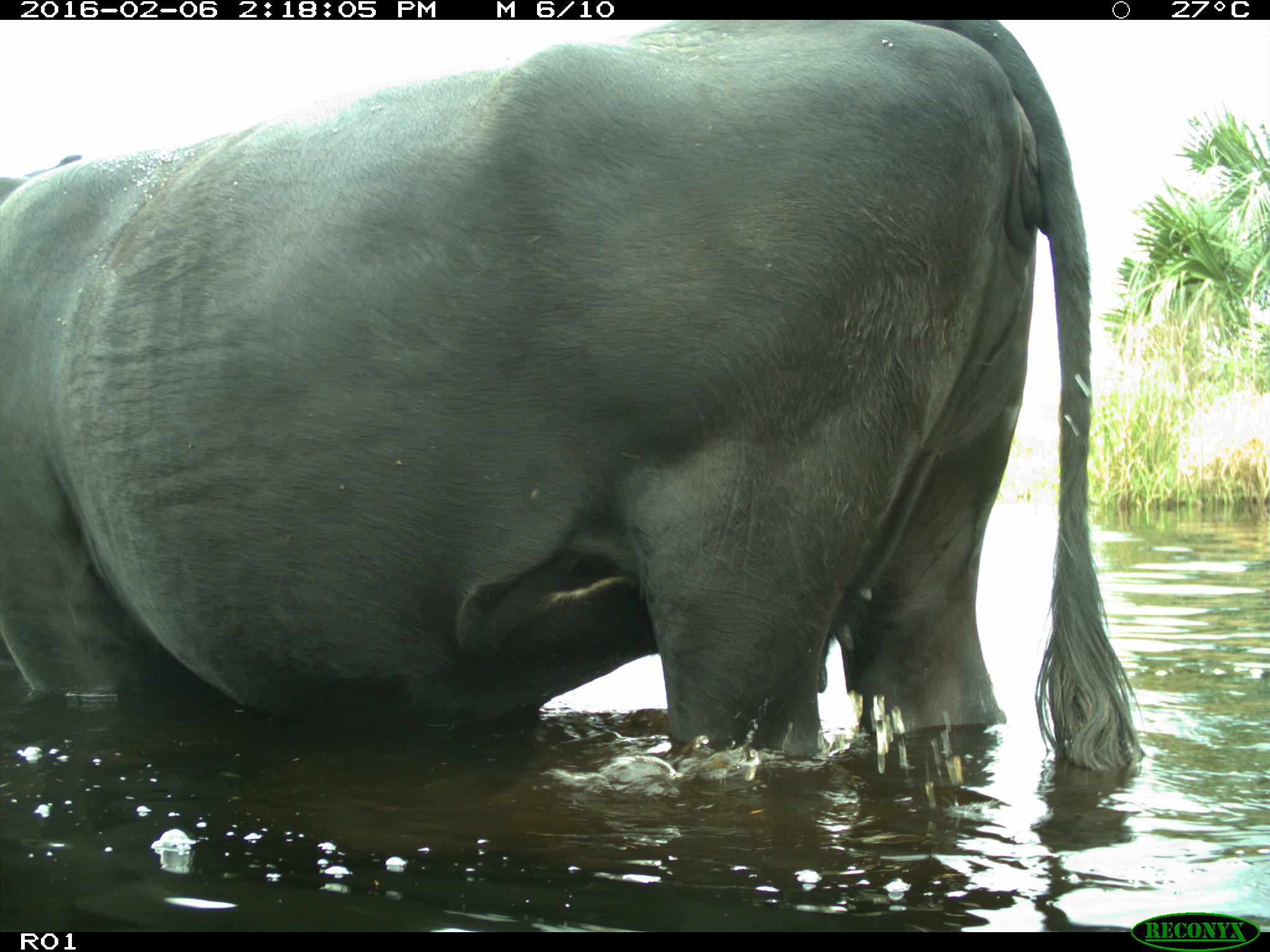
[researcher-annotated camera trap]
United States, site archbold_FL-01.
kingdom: Animalia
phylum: Chordata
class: Mammalia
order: Artiodactyla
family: Bovidae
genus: Bos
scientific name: Bos taurus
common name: domestic cow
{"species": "Bos taurus (domestic cow)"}